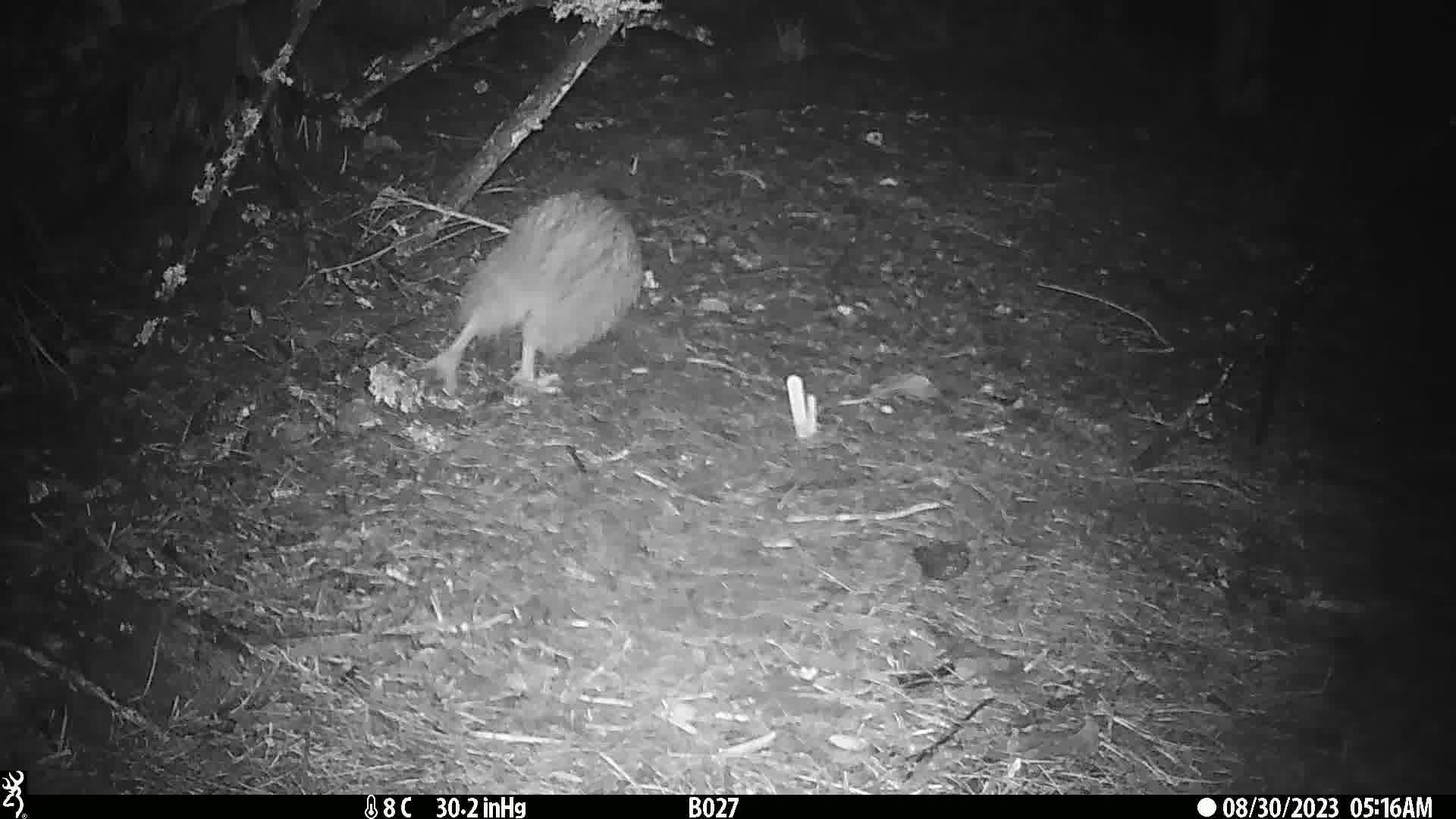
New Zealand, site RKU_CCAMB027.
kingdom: Animalia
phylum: Chordata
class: Aves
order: Apterygiformes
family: Apterygidae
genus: Apteryx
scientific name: Apteryx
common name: kiwi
Kiwi (Apteryx).